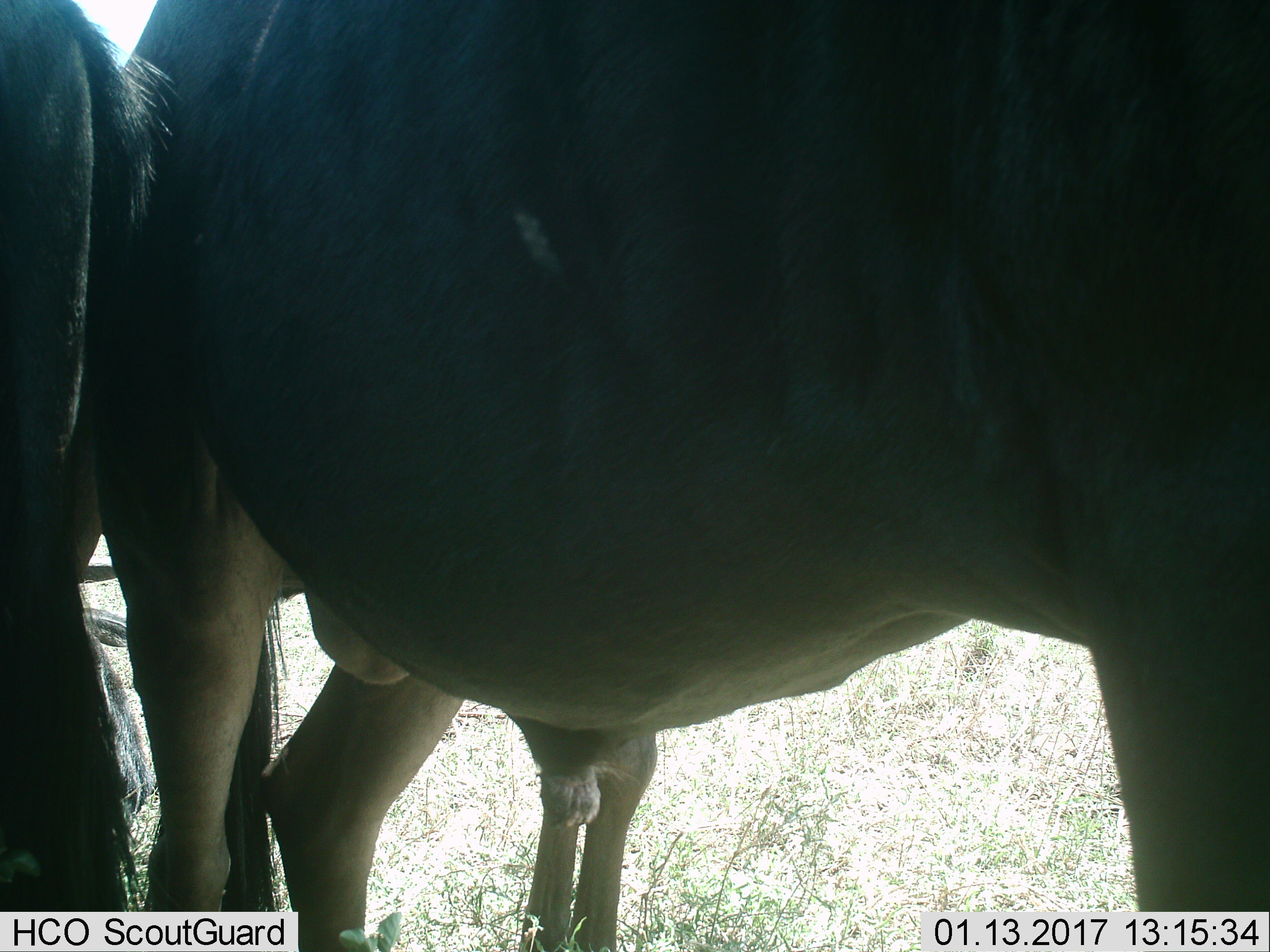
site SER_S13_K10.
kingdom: Animalia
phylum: Chordata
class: Mammalia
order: Artiodactyla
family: Bovidae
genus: Connochaetes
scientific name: Connochaetes taurinus taurinus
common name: blue wildebeest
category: wildebeestblue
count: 3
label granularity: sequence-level